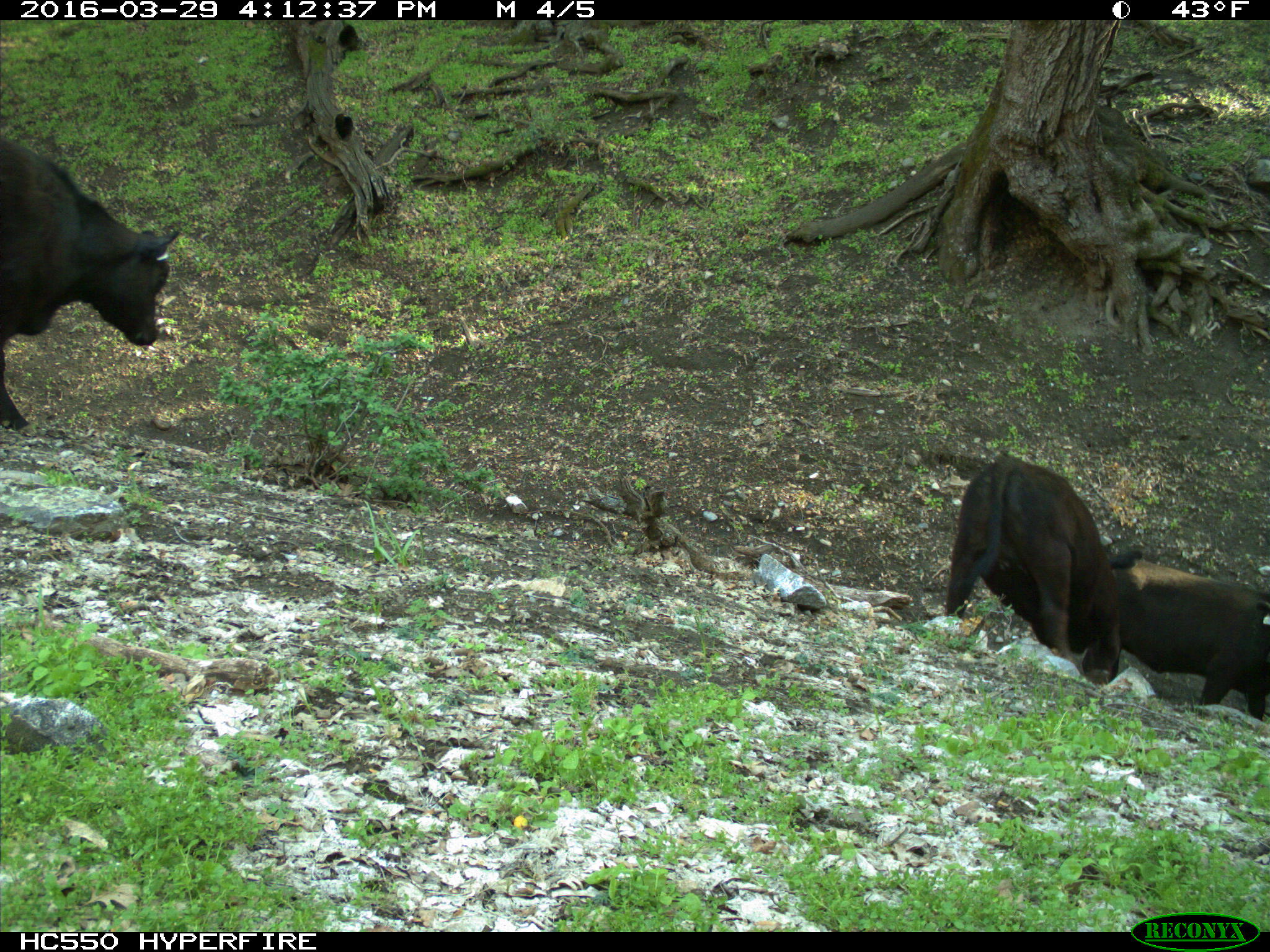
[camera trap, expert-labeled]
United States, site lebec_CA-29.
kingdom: Animalia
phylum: Chordata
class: Mammalia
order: Artiodactyla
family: Bovidae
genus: Bos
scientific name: Bos taurus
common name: domestic cow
Bos taurus (domestic cow).